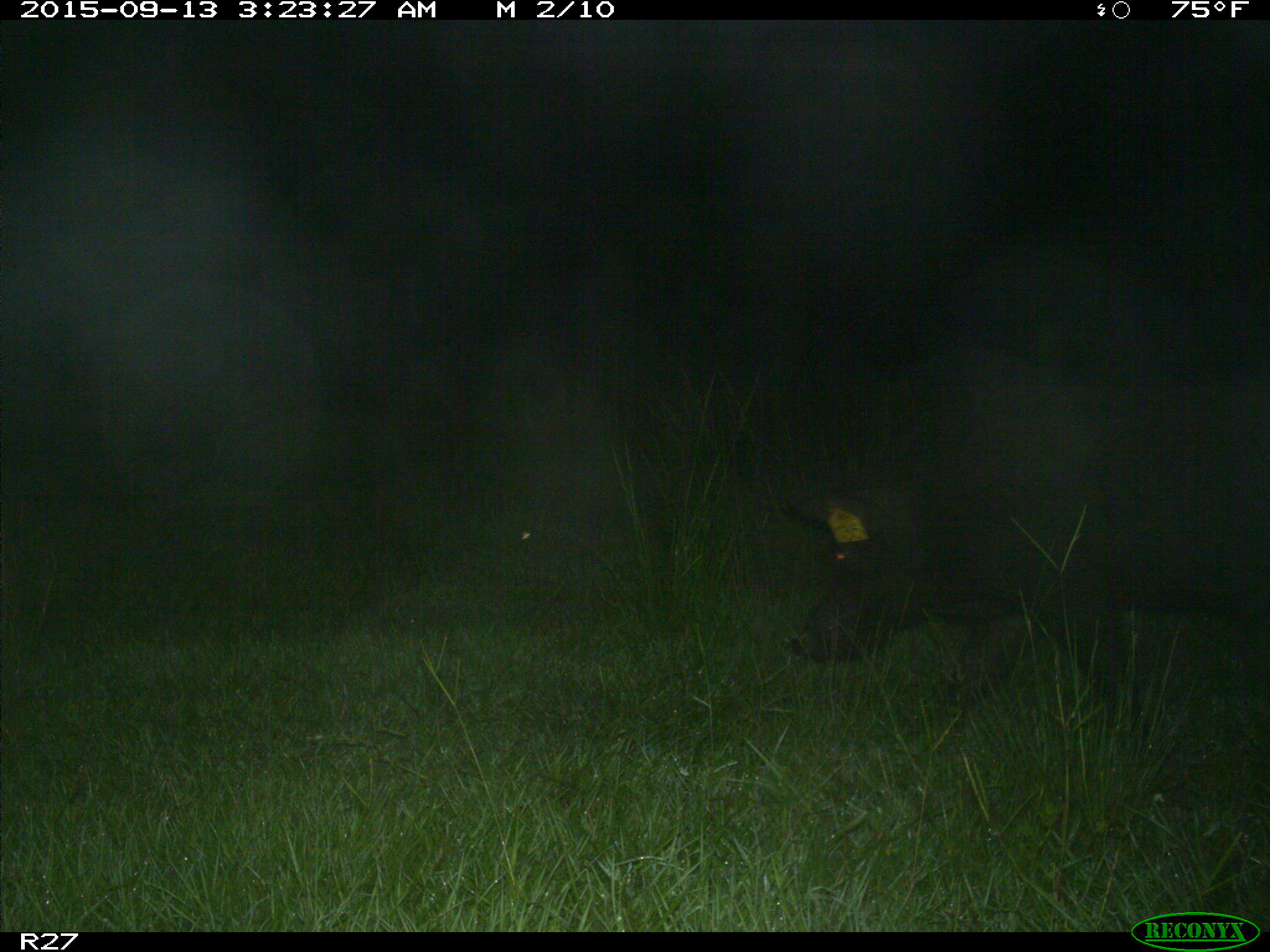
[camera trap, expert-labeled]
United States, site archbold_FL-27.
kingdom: Animalia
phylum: Chordata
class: Mammalia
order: Artiodactyla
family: Suidae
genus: Sus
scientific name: Sus scrofa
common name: wild boar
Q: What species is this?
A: Sus scrofa (wild boar).